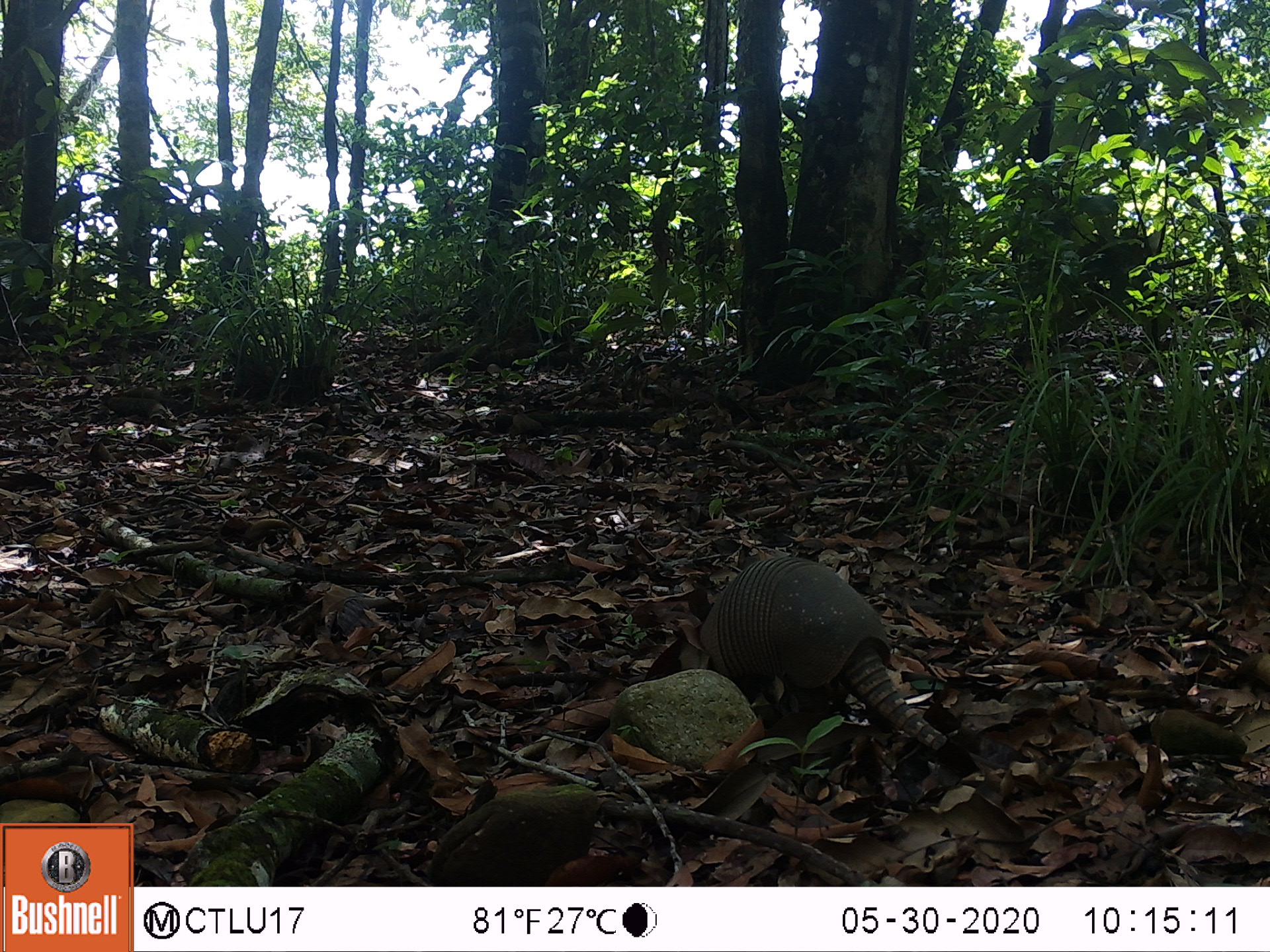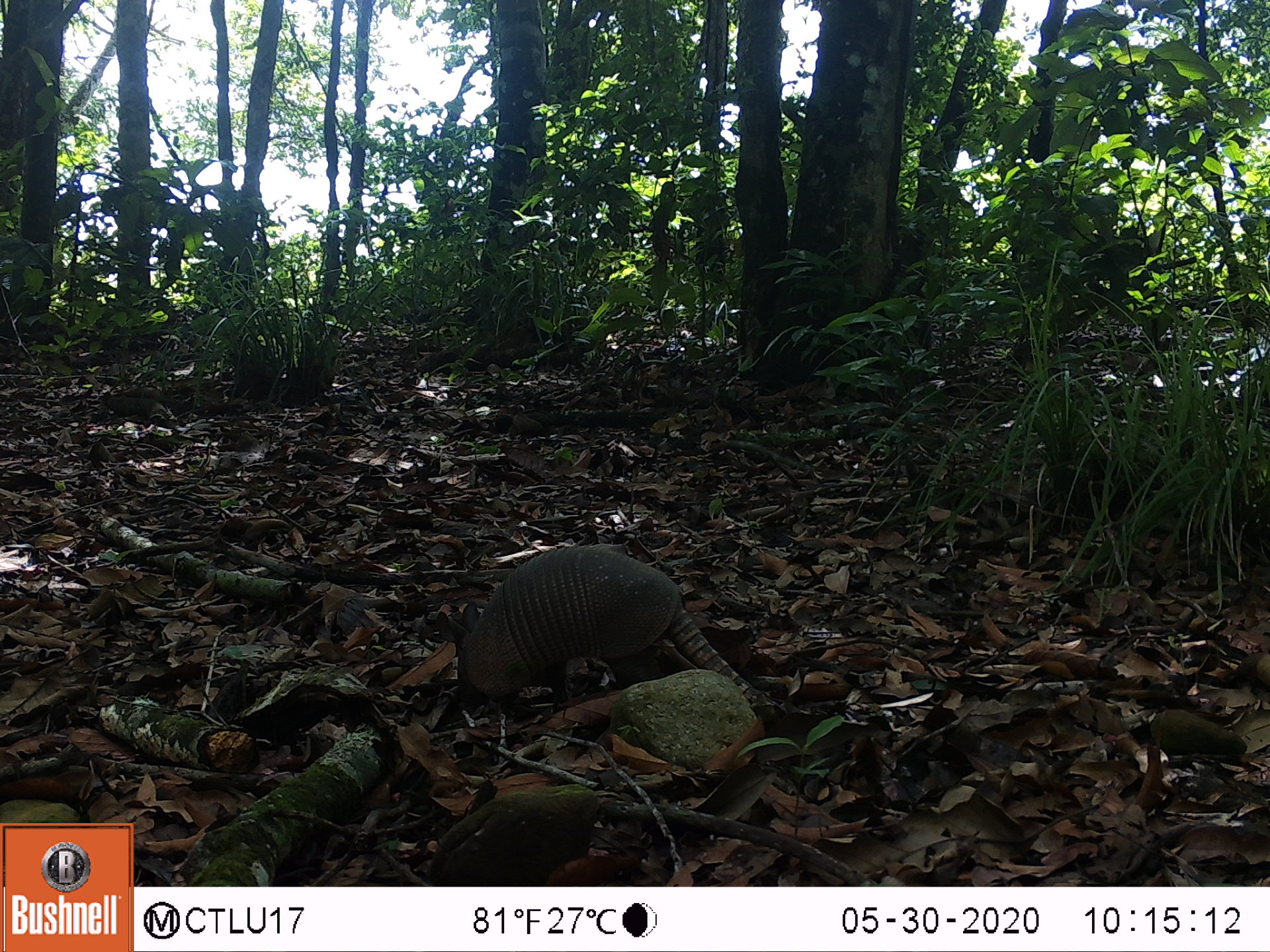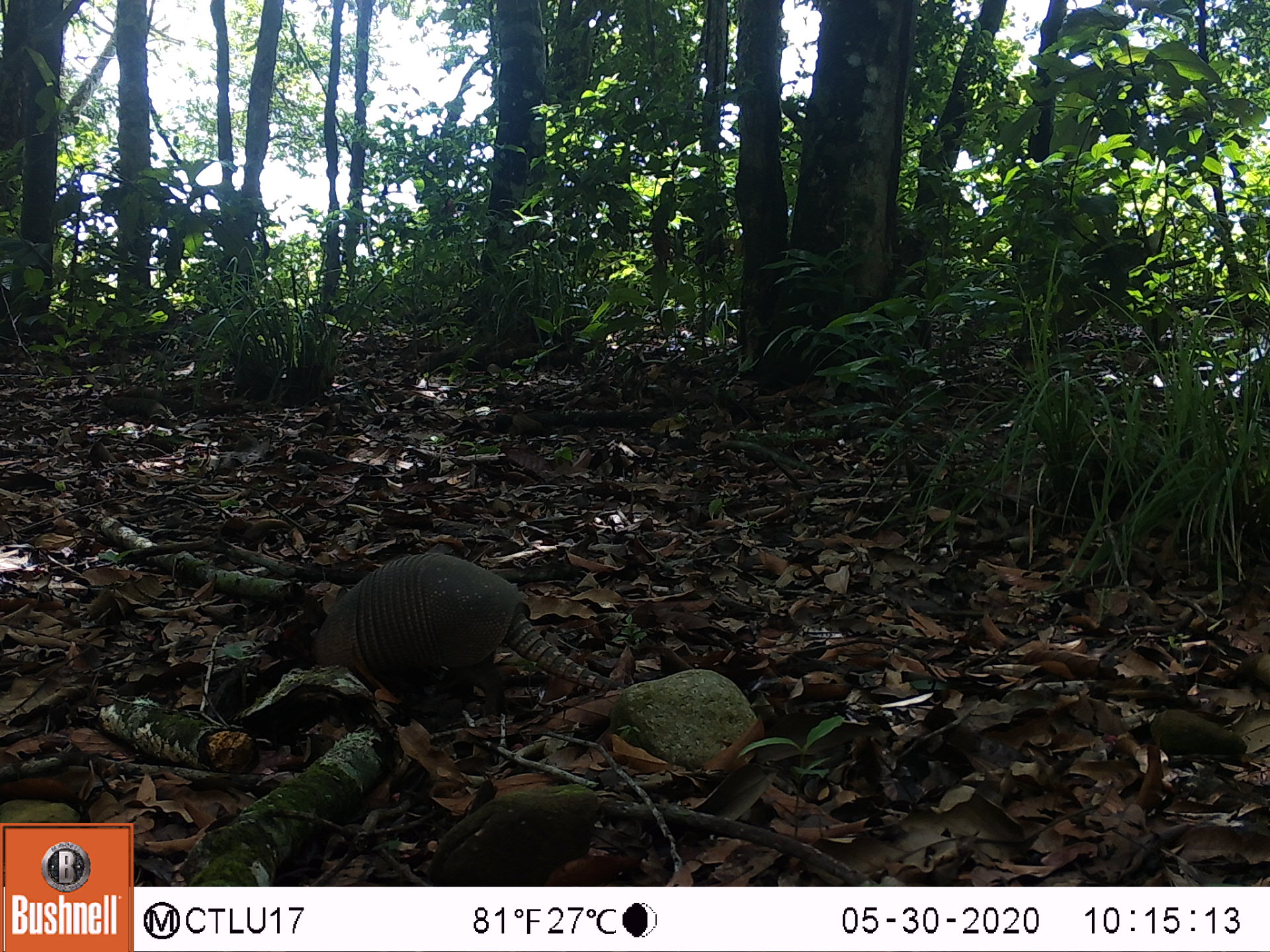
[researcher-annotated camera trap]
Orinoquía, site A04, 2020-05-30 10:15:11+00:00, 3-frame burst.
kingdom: Animalia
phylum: Chordata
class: Mammalia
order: Cingulata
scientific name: Cingulata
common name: armadillo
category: unknown armadillo